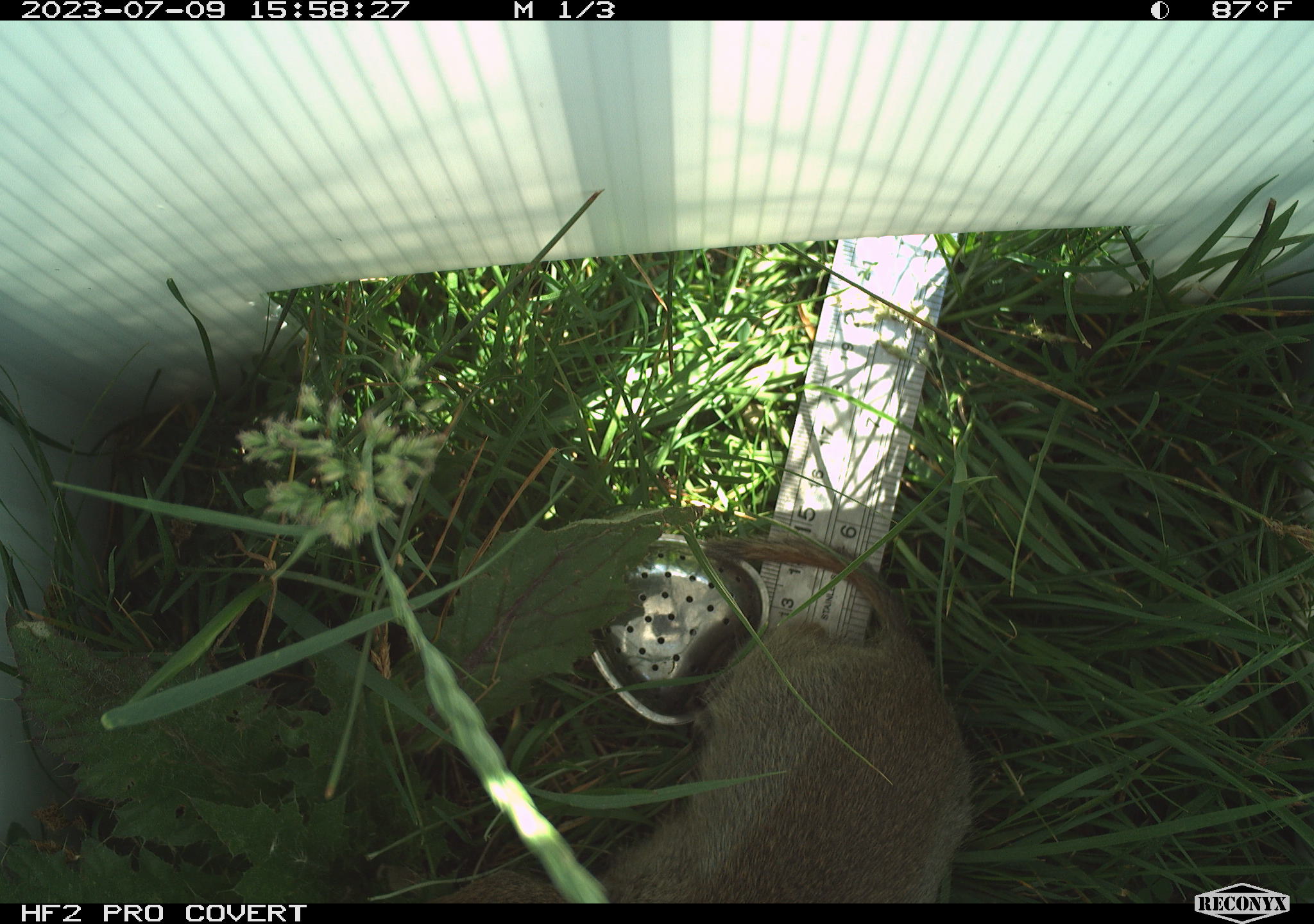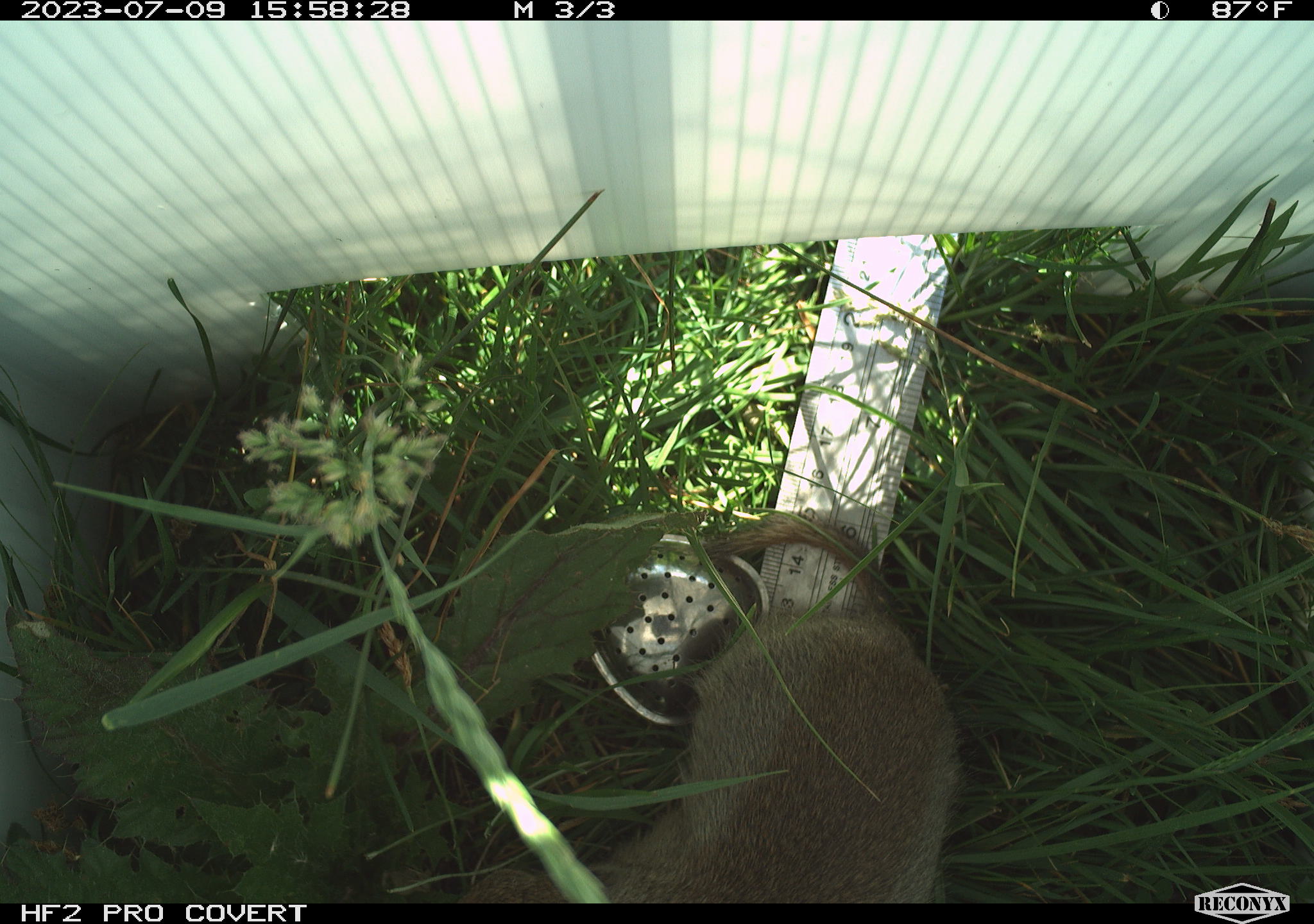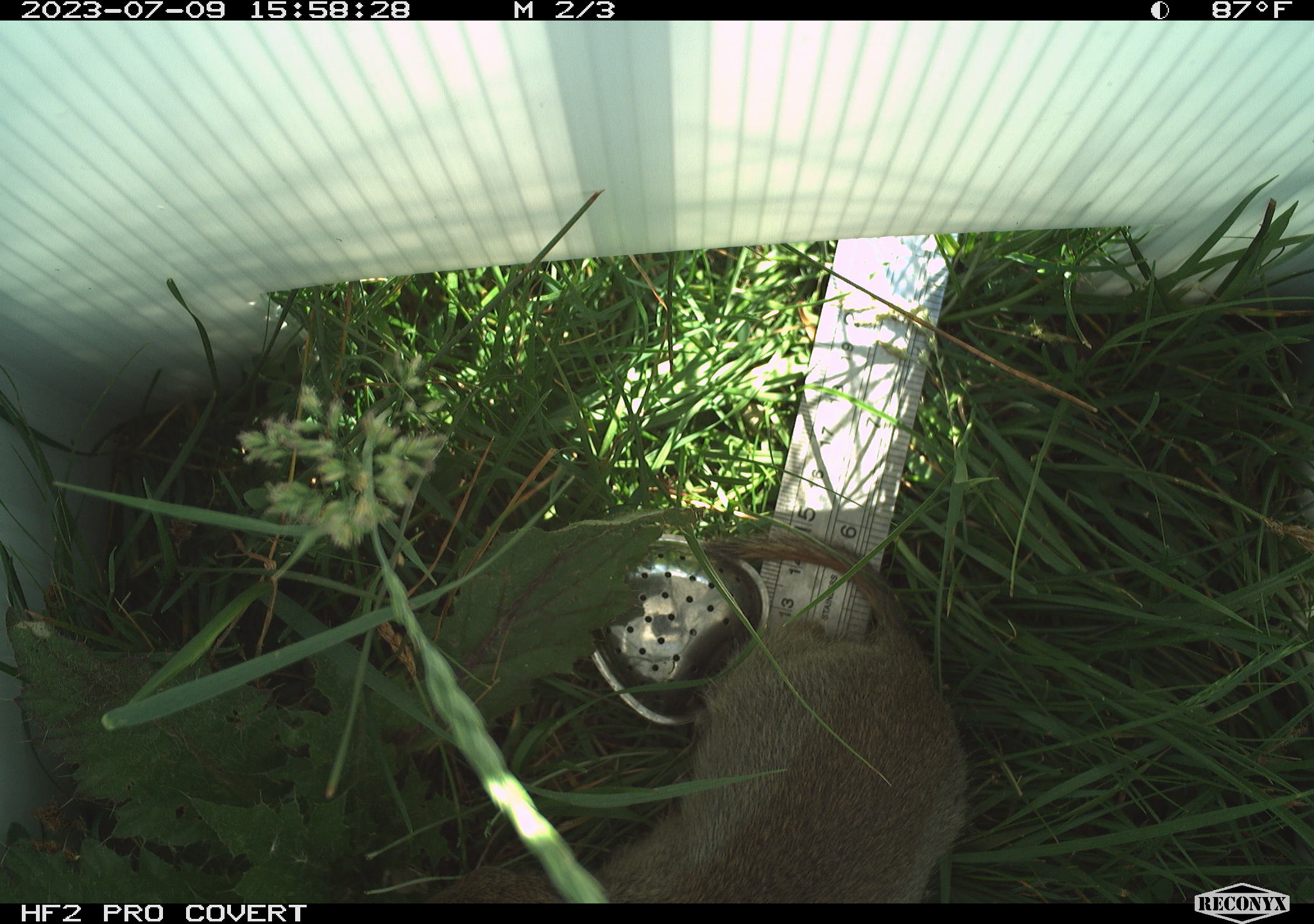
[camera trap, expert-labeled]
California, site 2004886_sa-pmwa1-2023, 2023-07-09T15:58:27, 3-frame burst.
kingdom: Animalia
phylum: Chordata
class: Mammalia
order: Rodentia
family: Sciuridae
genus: Urocitellus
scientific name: Urocitellus beldingi beldingi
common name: belding's ground squirrel